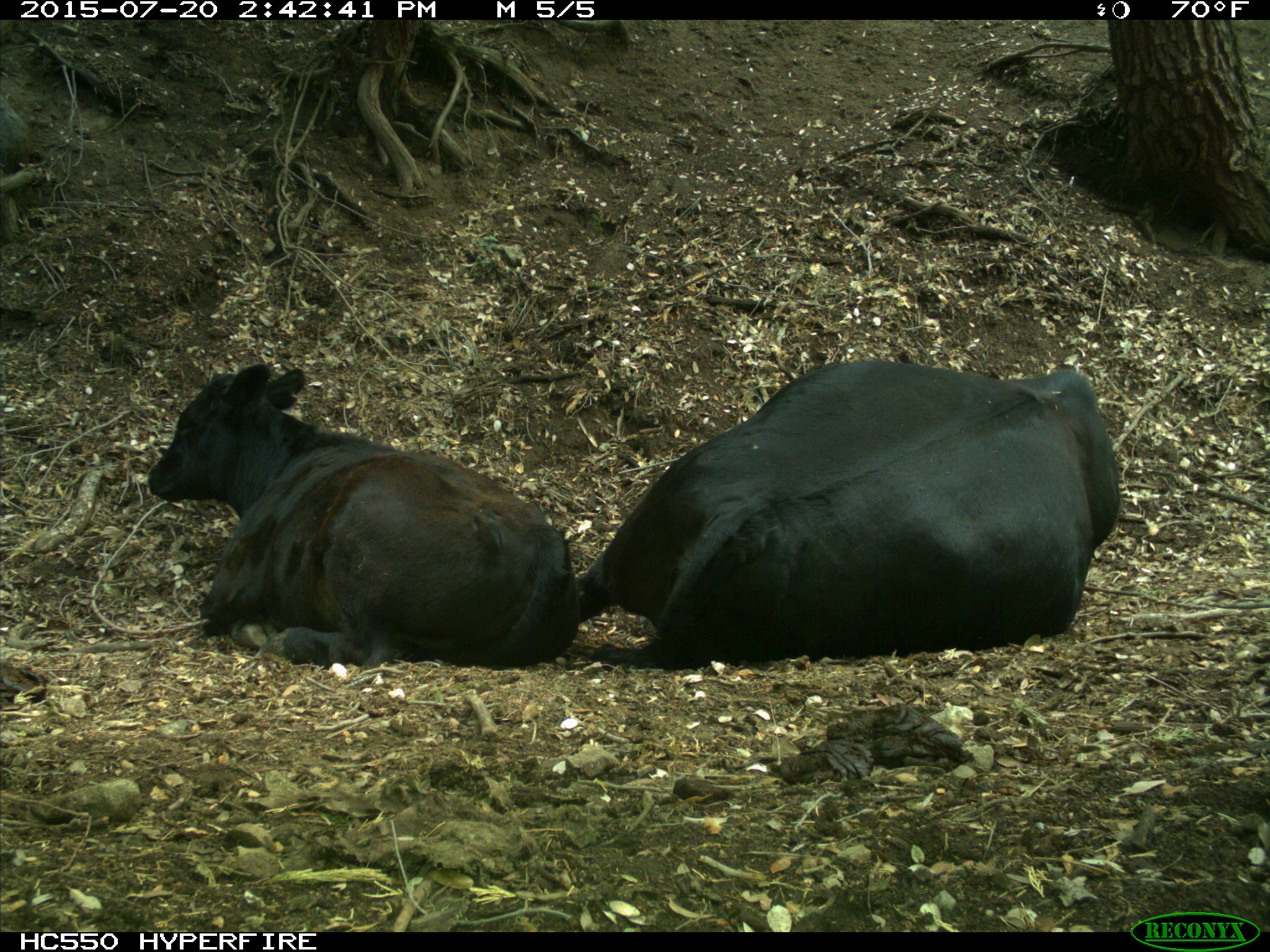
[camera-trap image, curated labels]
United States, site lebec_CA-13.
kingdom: Animalia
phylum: Chordata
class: Mammalia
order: Artiodactyla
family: Bovidae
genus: Bos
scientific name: Bos taurus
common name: domestic cow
Bos taurus (domestic cow).